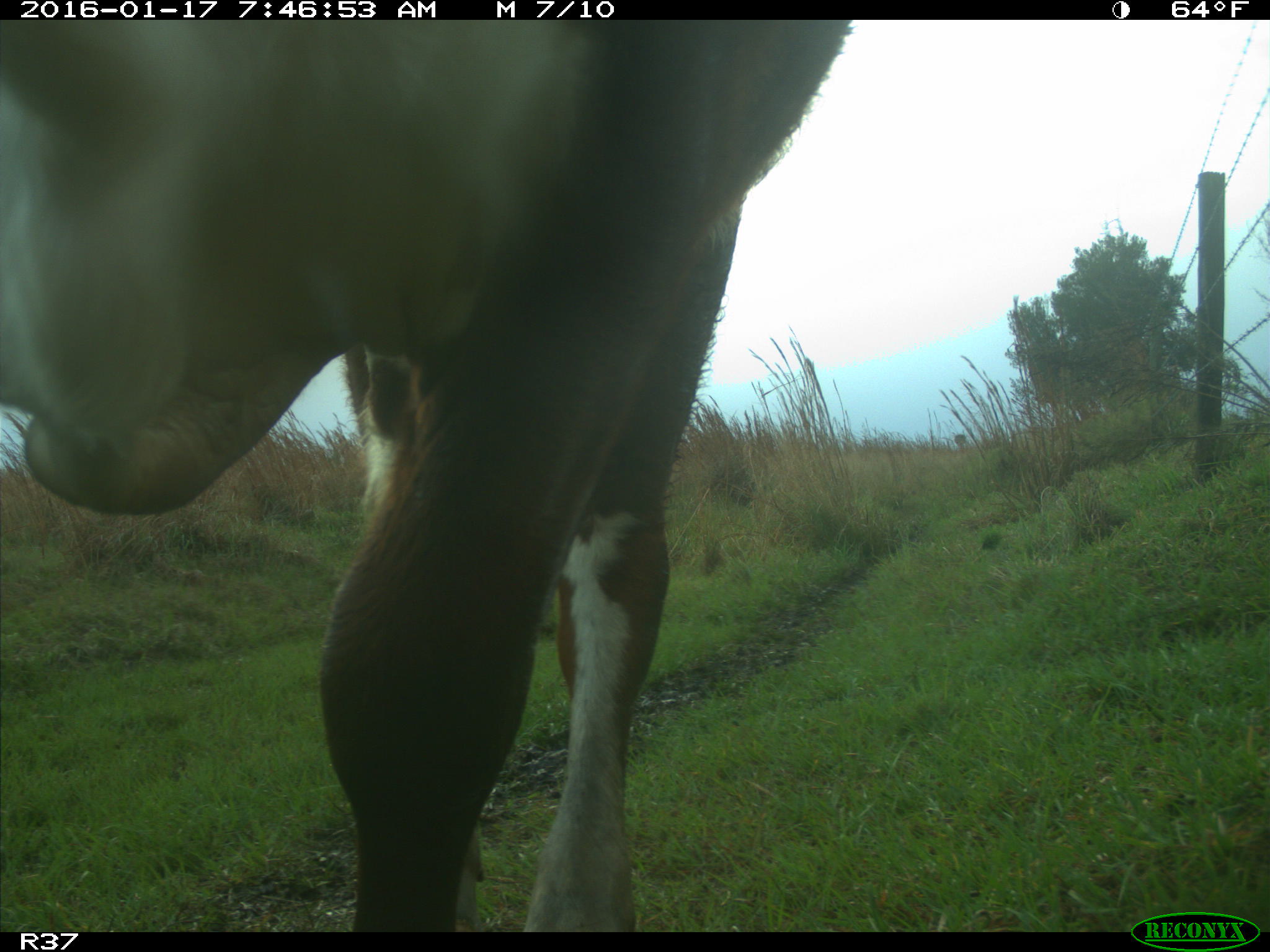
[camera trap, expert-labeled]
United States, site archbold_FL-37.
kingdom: Animalia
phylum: Chordata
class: Mammalia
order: Artiodactyla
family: Bovidae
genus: Bos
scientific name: Bos taurus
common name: domestic cow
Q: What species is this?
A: Bos taurus (domestic cow).